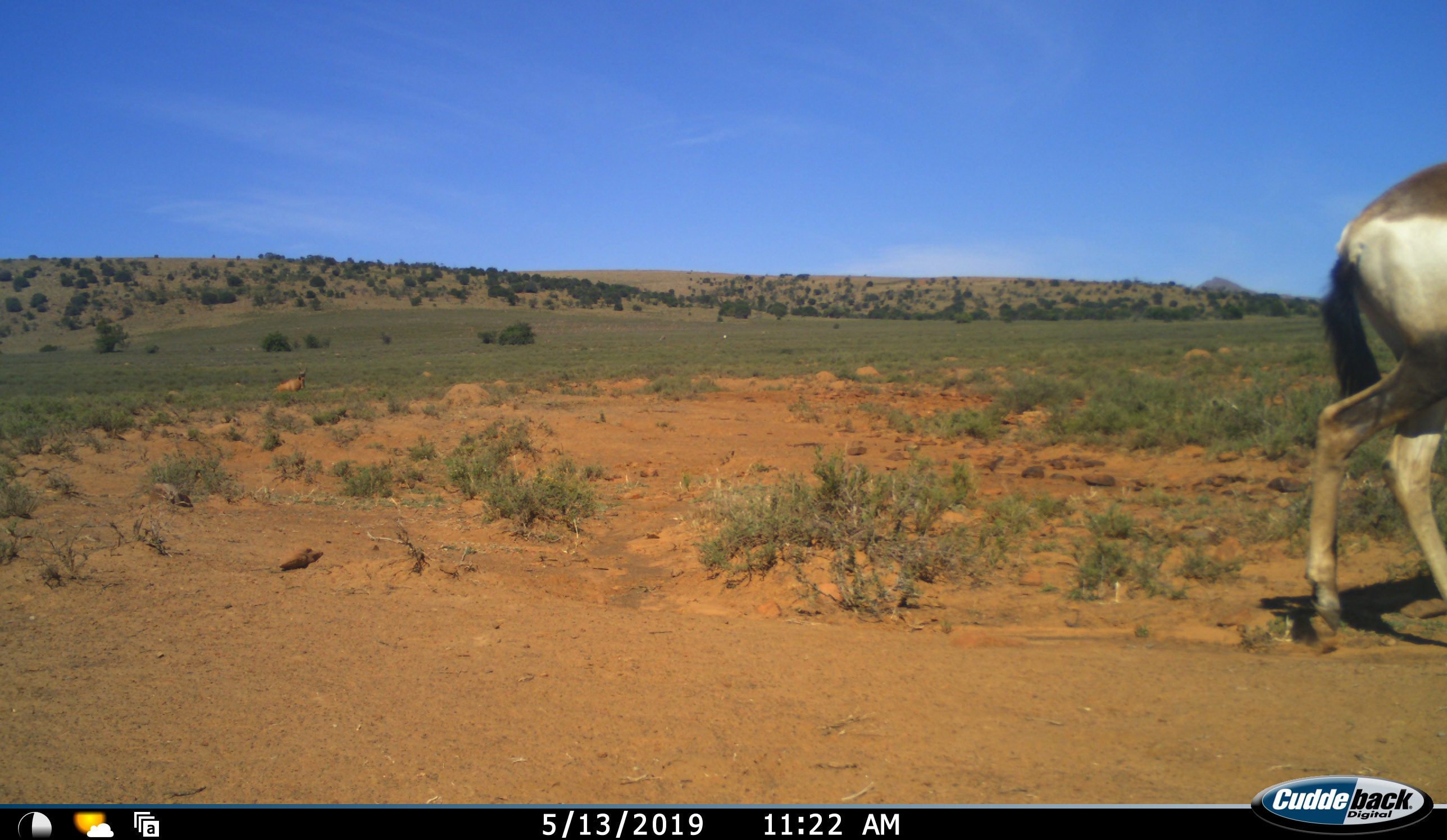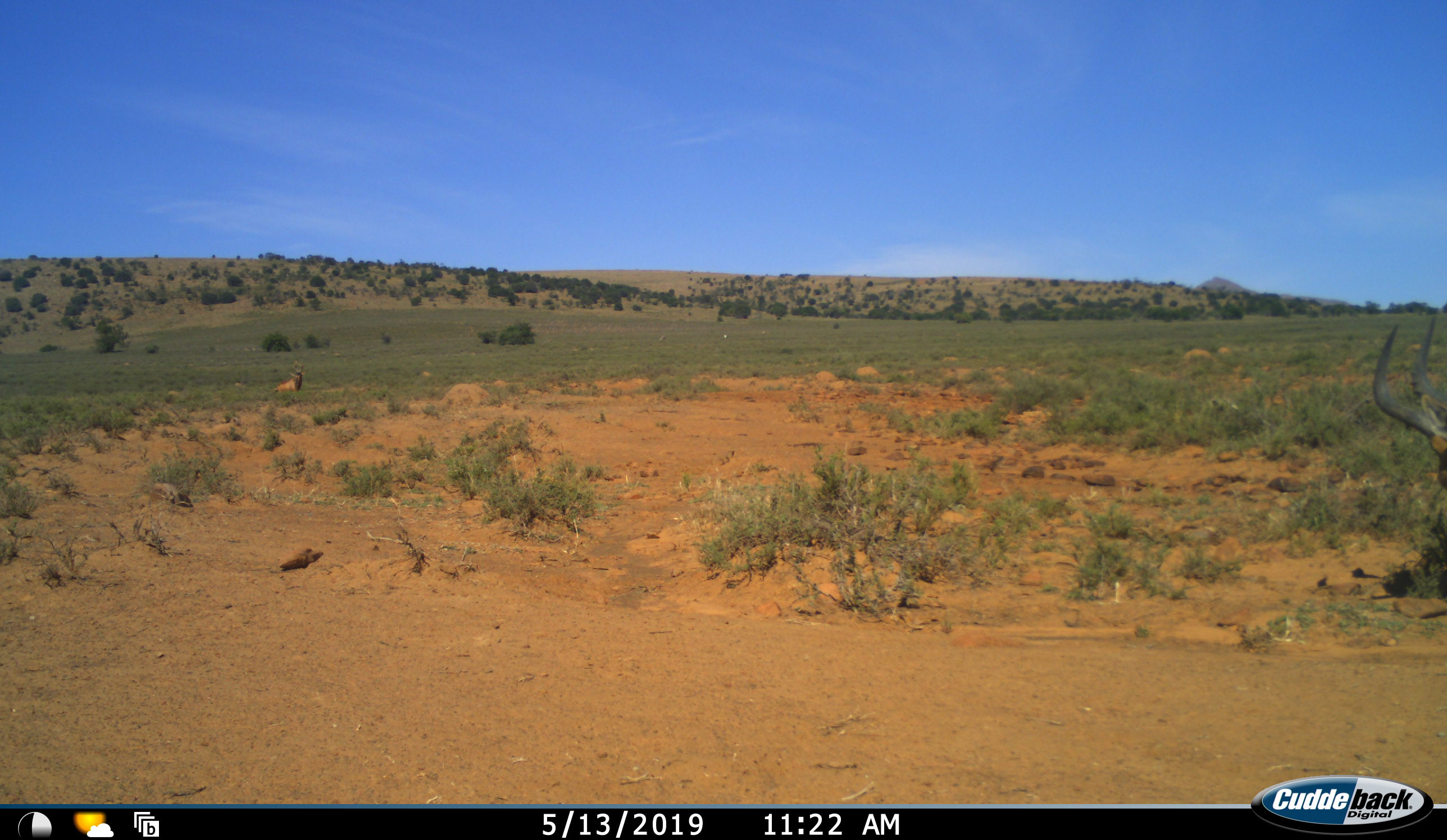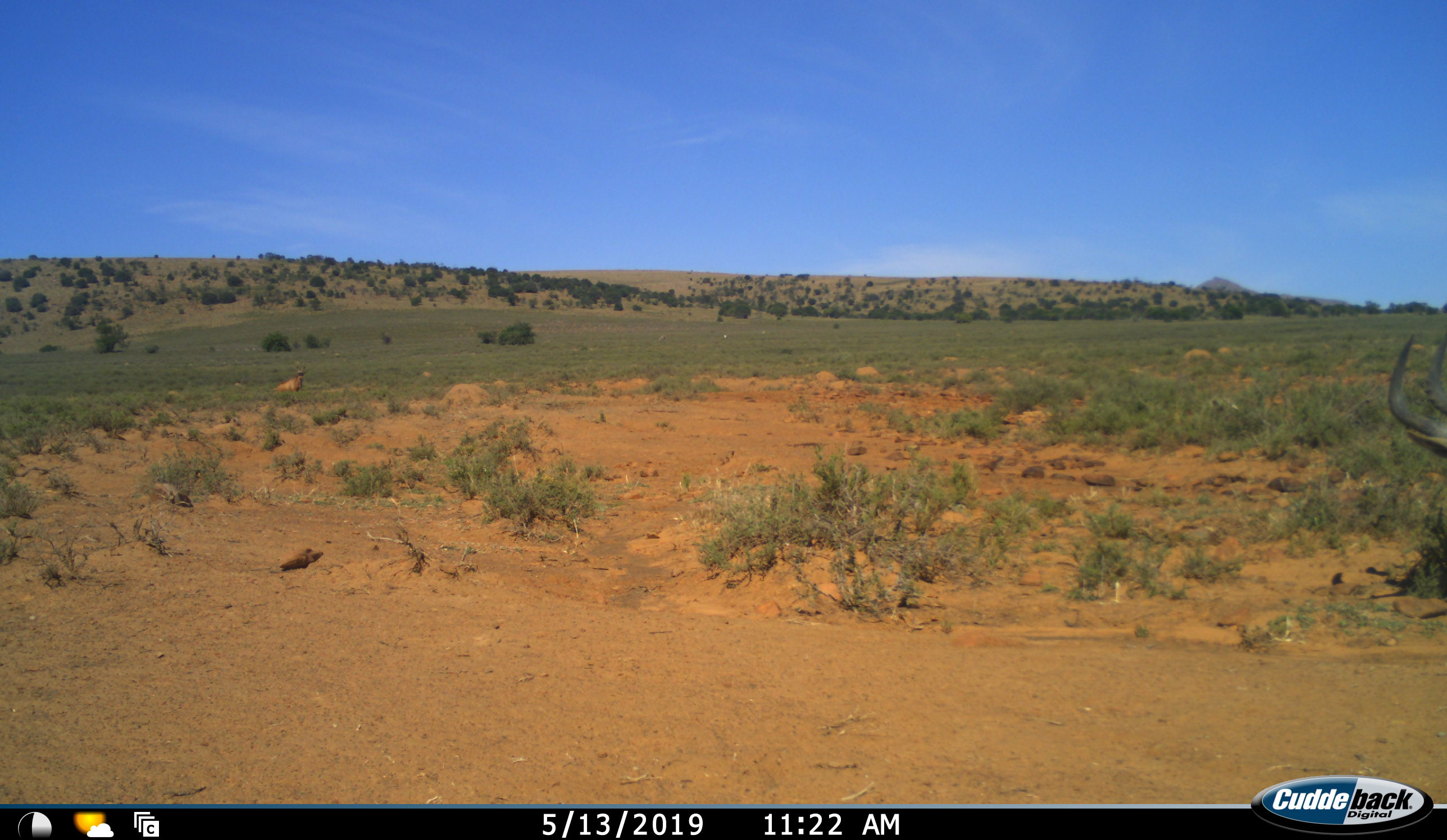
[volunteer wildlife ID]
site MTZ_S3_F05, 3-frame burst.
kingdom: Animalia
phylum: Chordata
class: Mammalia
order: Artiodactyla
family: Bovidae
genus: Alcelaphus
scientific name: Alcelaphus buselaphus caama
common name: red hartebeest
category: hartebeestred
Hartebeestred (red hartebeest) (Alcelaphus buselaphus caama), count 1. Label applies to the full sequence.